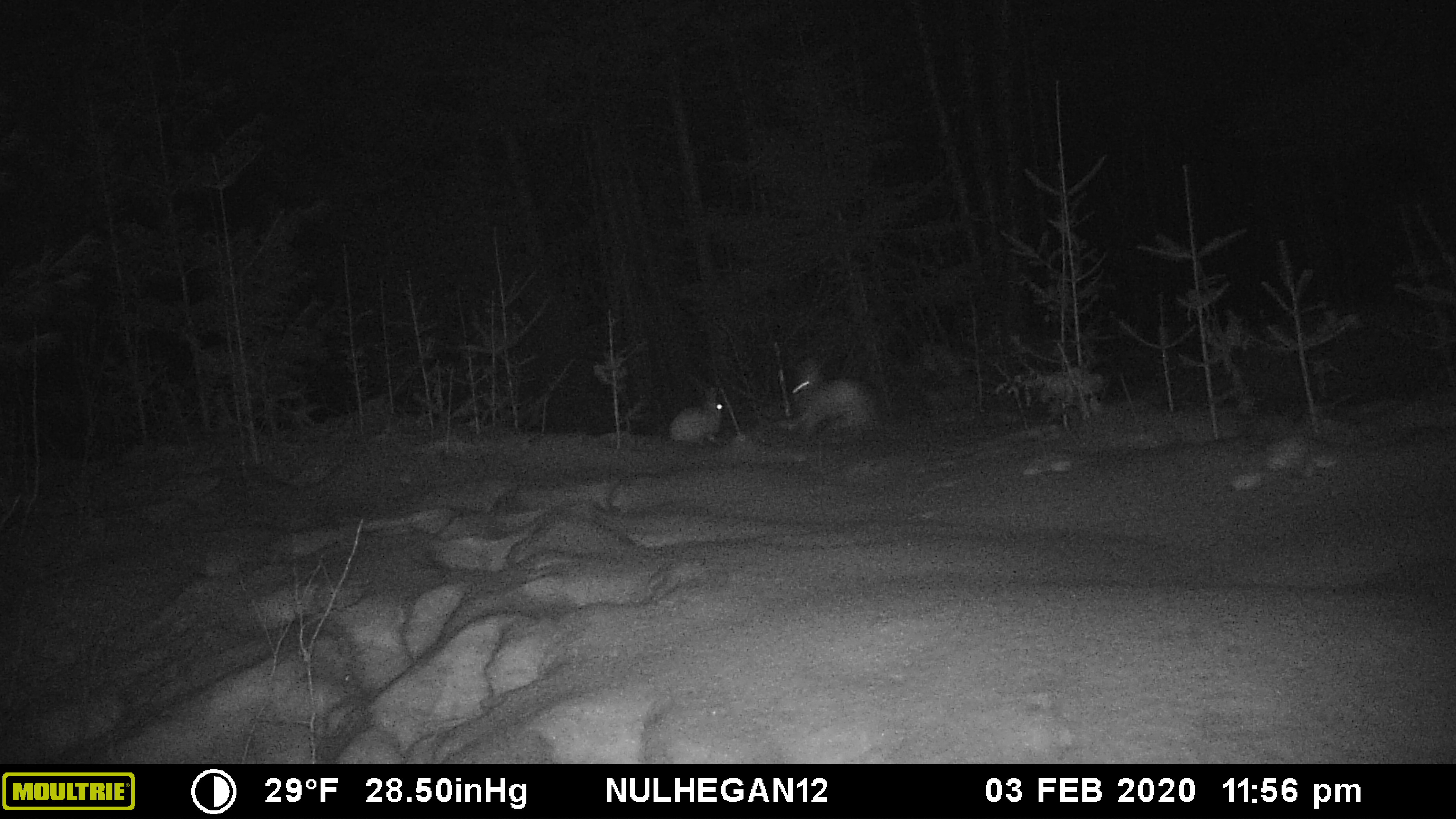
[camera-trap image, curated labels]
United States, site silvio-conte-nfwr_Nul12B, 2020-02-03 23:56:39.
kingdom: Animalia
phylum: Chordata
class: Mammalia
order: Lagomorpha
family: Leporidae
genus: Lepus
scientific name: Lepus americanus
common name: snowshoe hare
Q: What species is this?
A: Snowshoe hare (Lepus americanus).